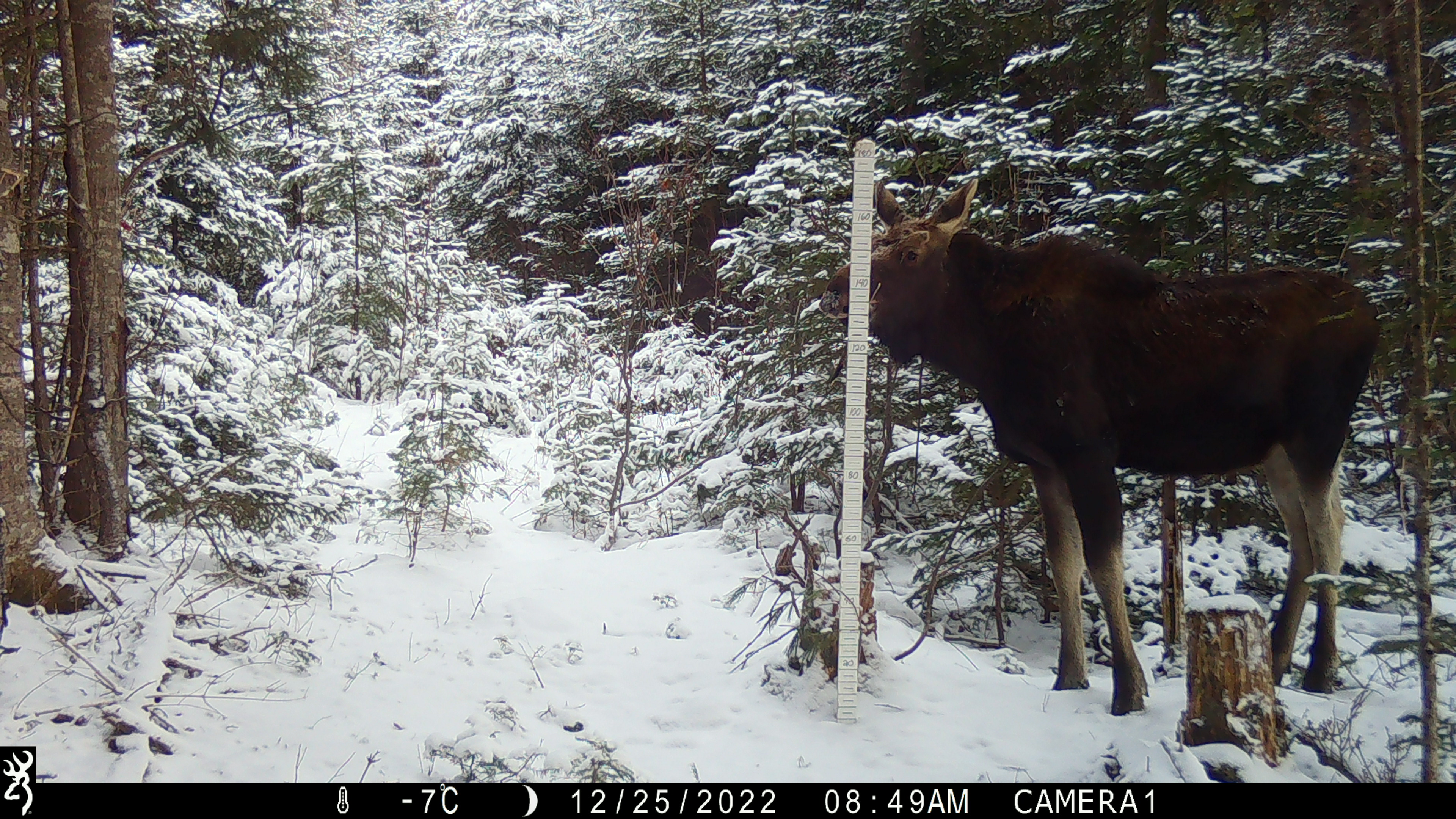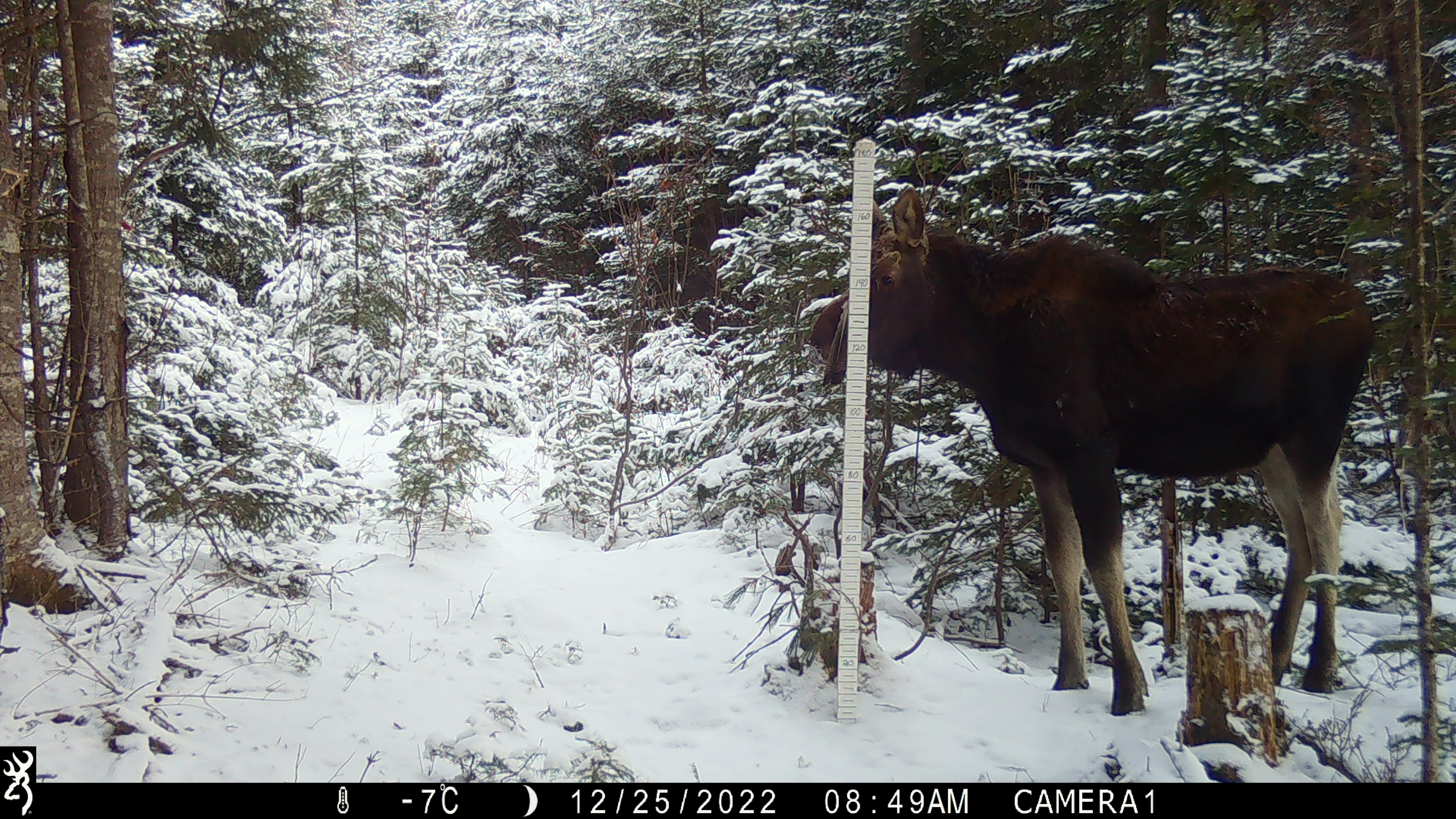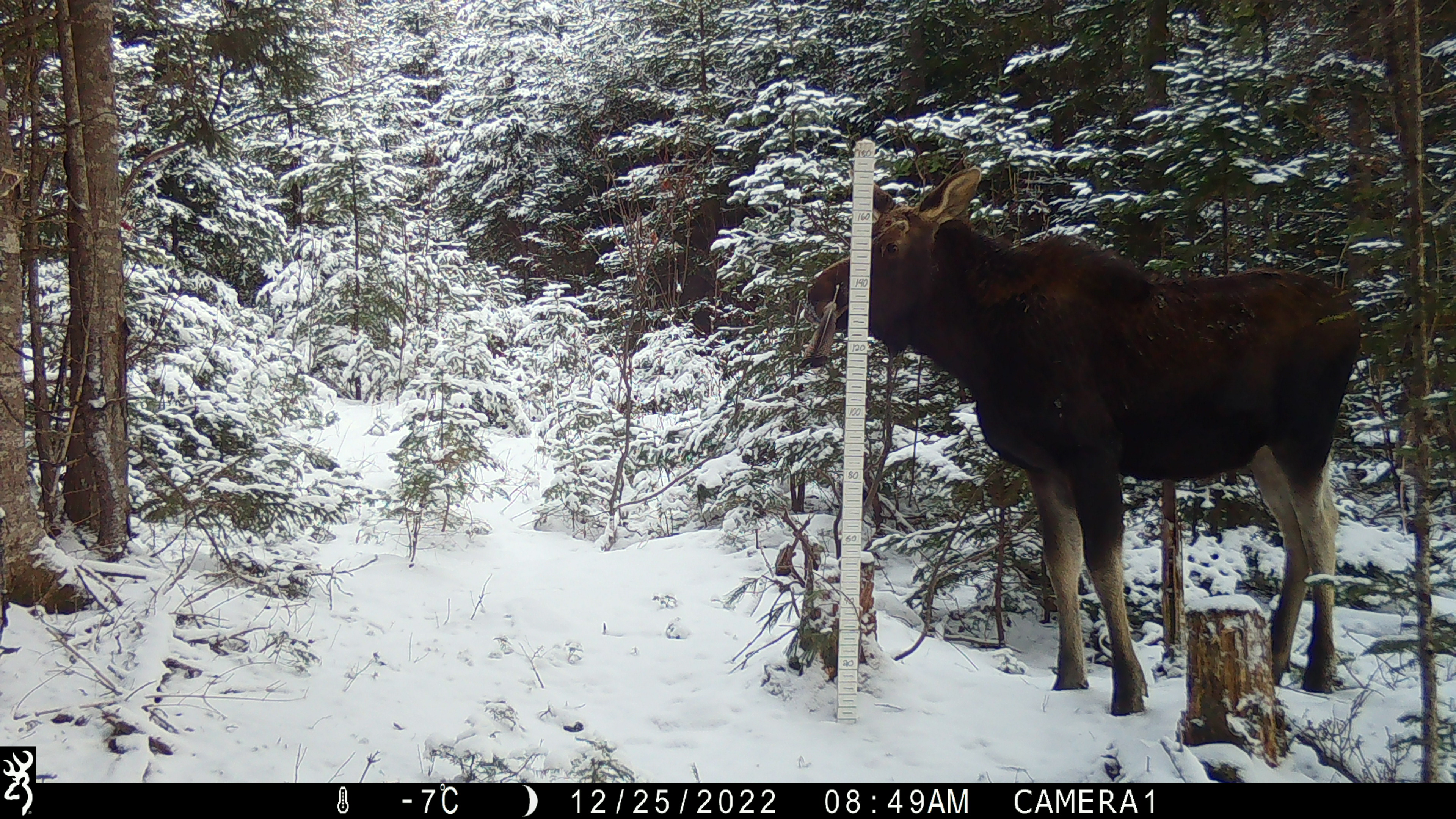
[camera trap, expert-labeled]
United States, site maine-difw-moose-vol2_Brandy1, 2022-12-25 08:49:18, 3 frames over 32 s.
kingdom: Animalia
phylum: Chordata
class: Mammalia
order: Artiodactyla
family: Cervidae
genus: Alces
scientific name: Alces alces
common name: moose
Moose (Alces alces).